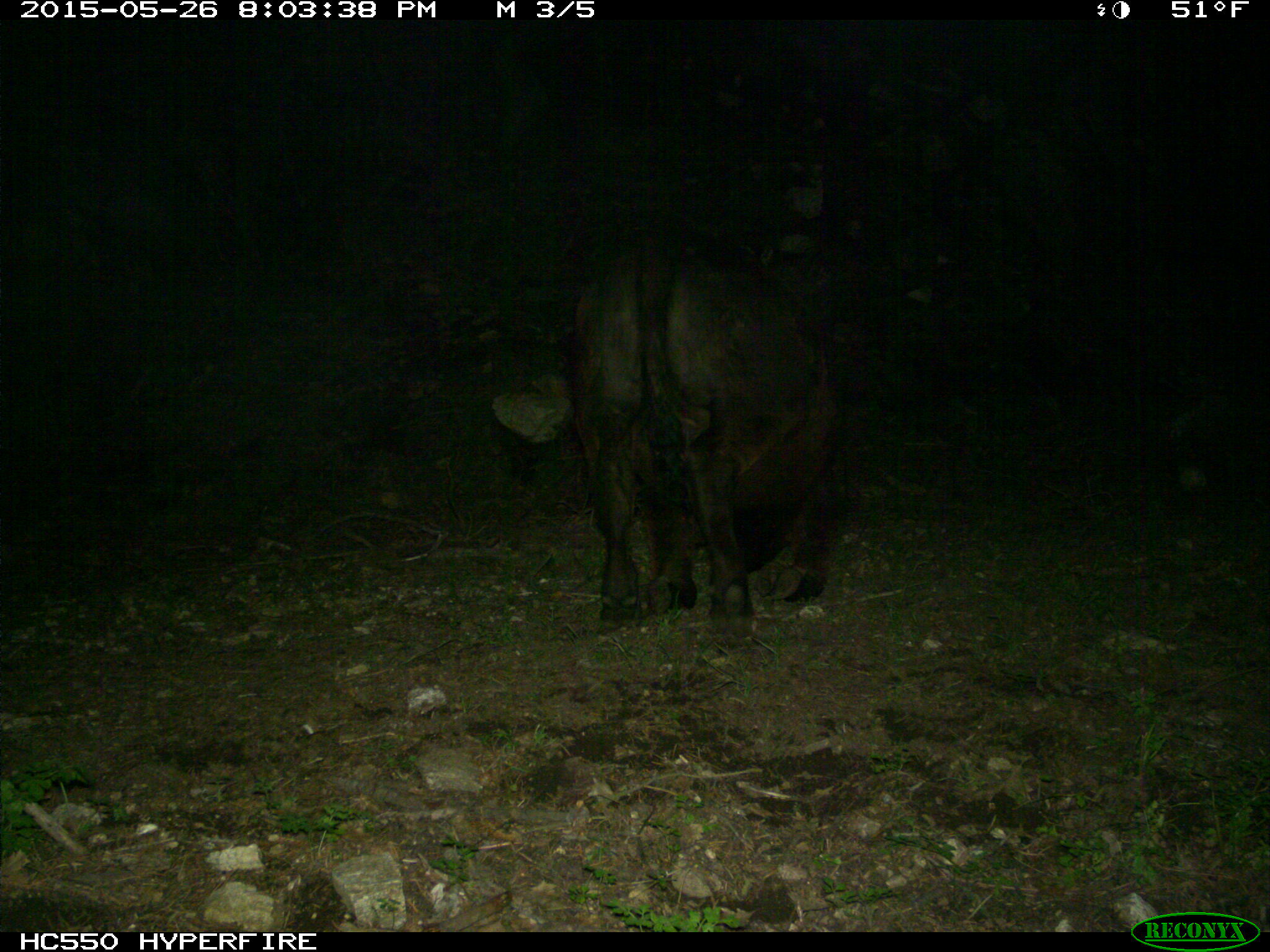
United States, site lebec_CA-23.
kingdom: Animalia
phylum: Chordata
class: Mammalia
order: Artiodactyla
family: Bovidae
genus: Bos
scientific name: Bos taurus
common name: domestic cow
Bos taurus (domestic cow).